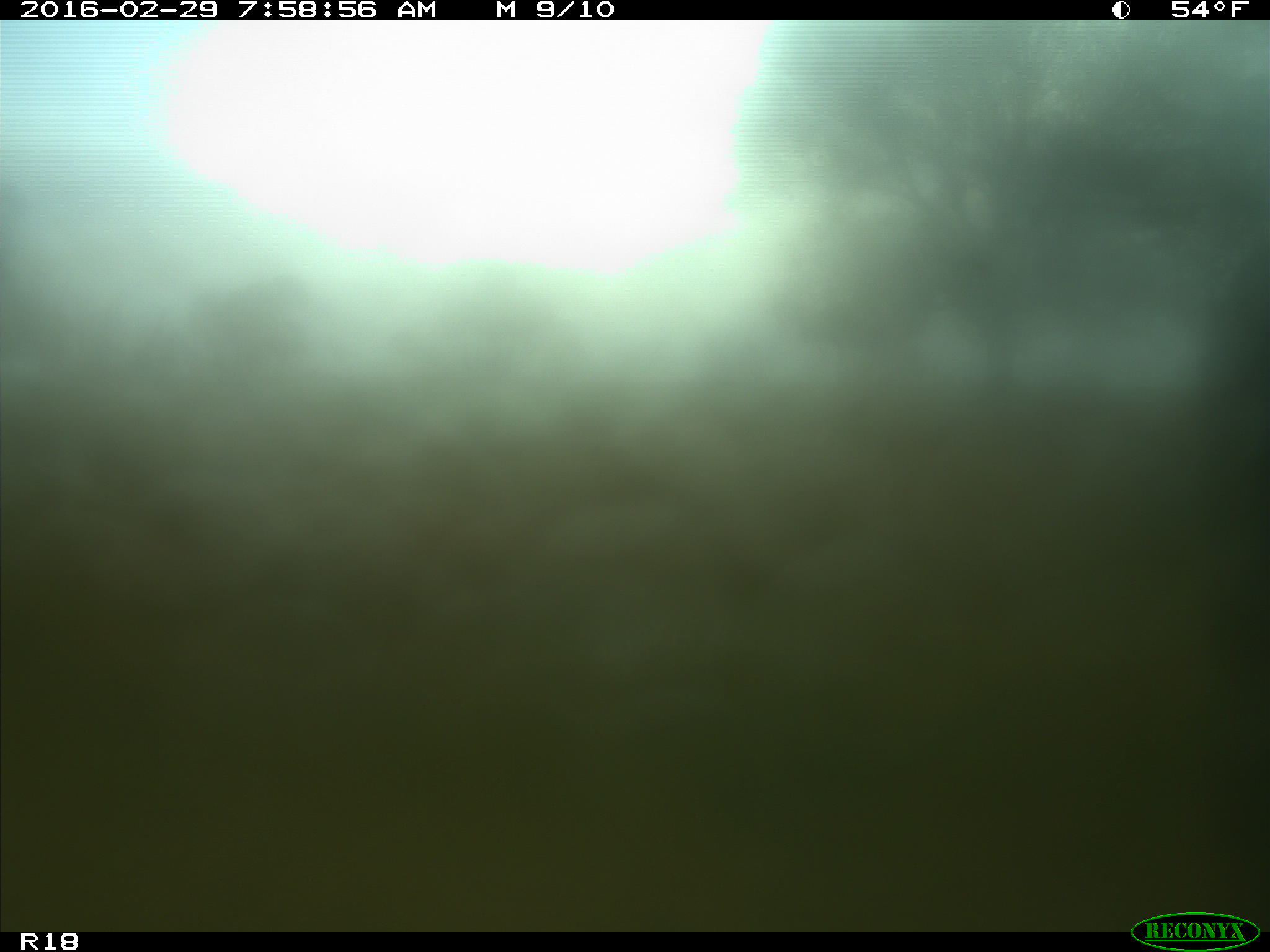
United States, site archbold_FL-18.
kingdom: Animalia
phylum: Chordata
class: Mammalia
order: Artiodactyla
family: Bovidae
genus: Bos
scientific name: Bos taurus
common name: domestic cow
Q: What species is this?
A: Bos taurus (domestic cow).